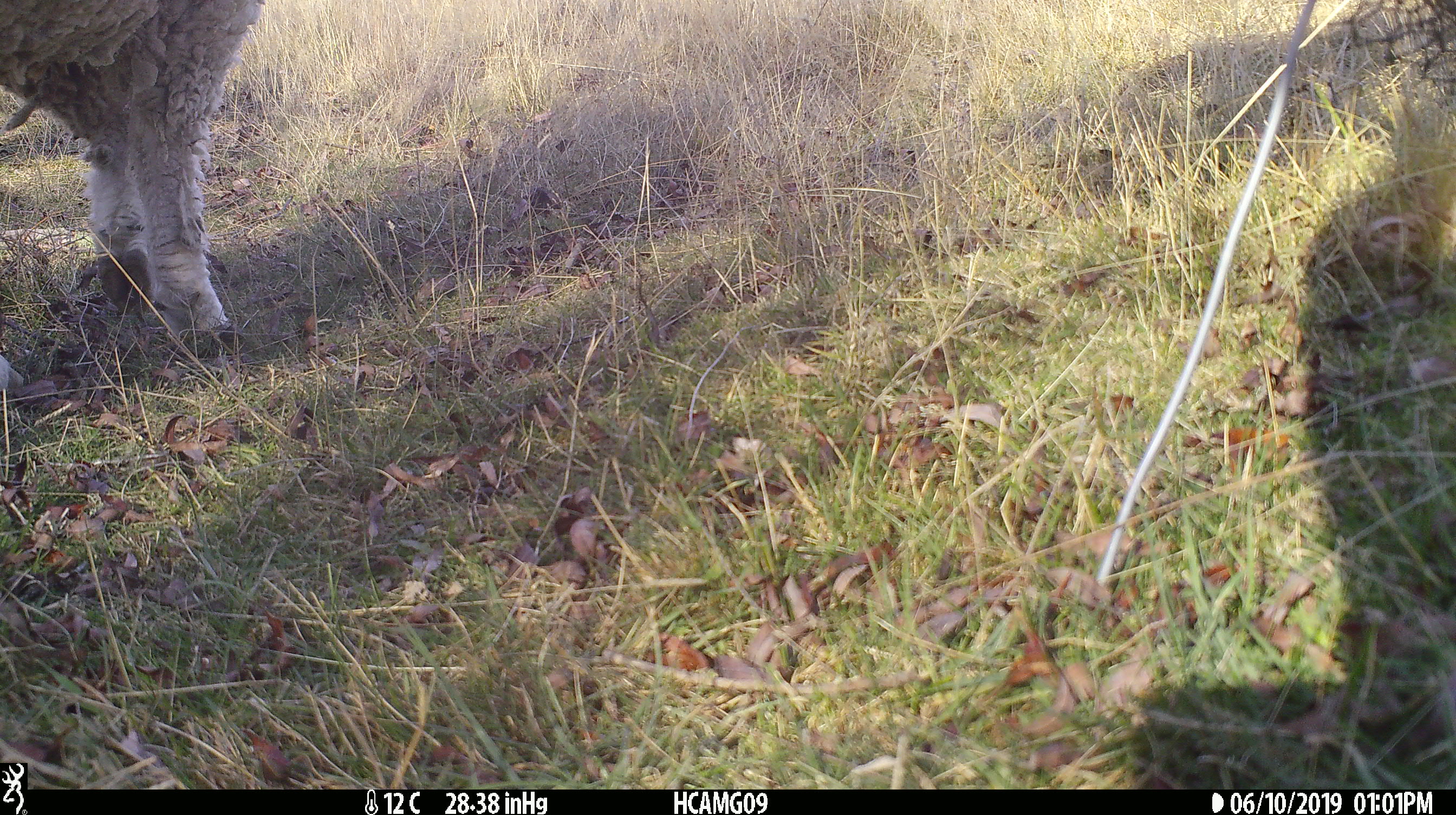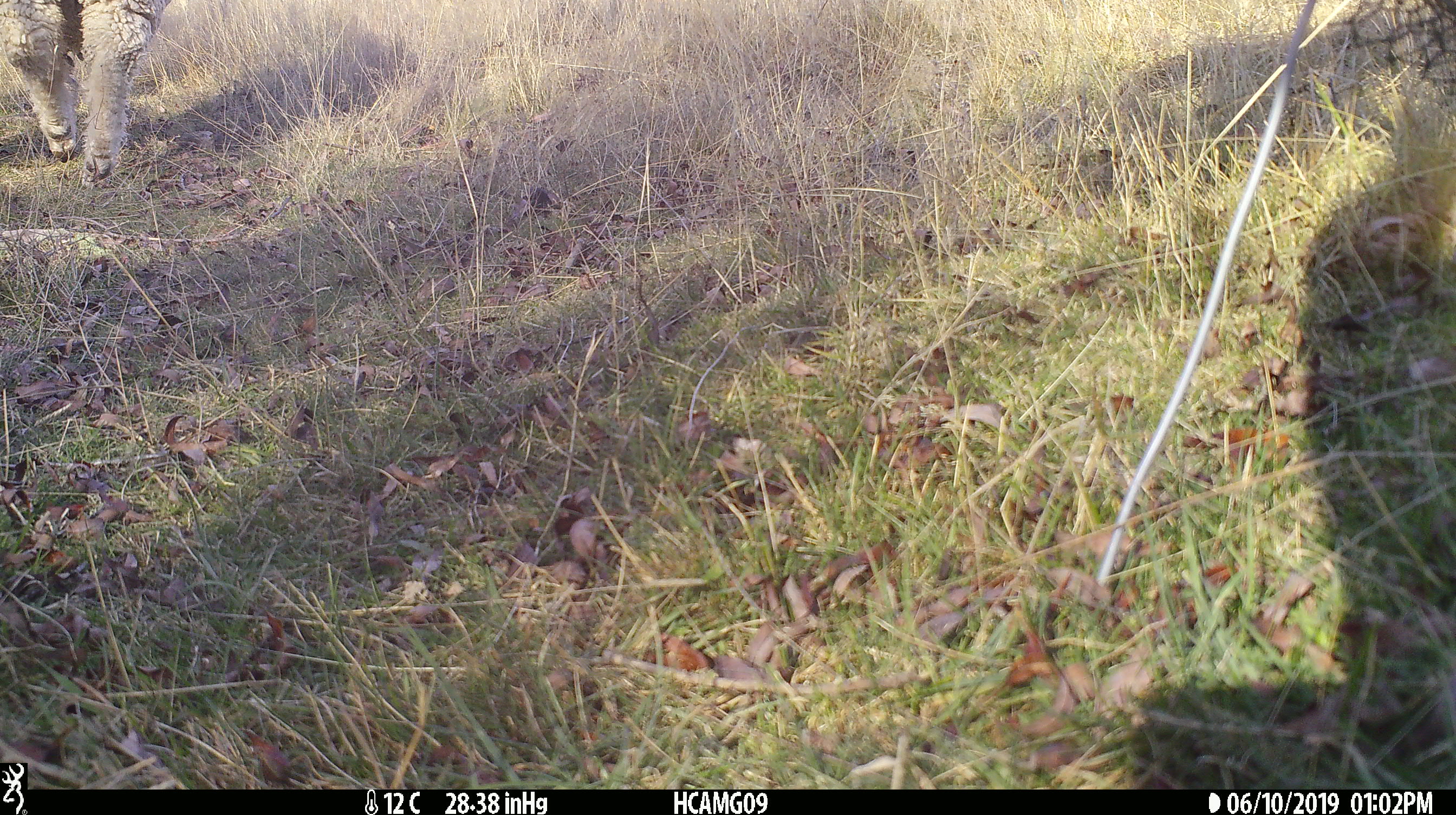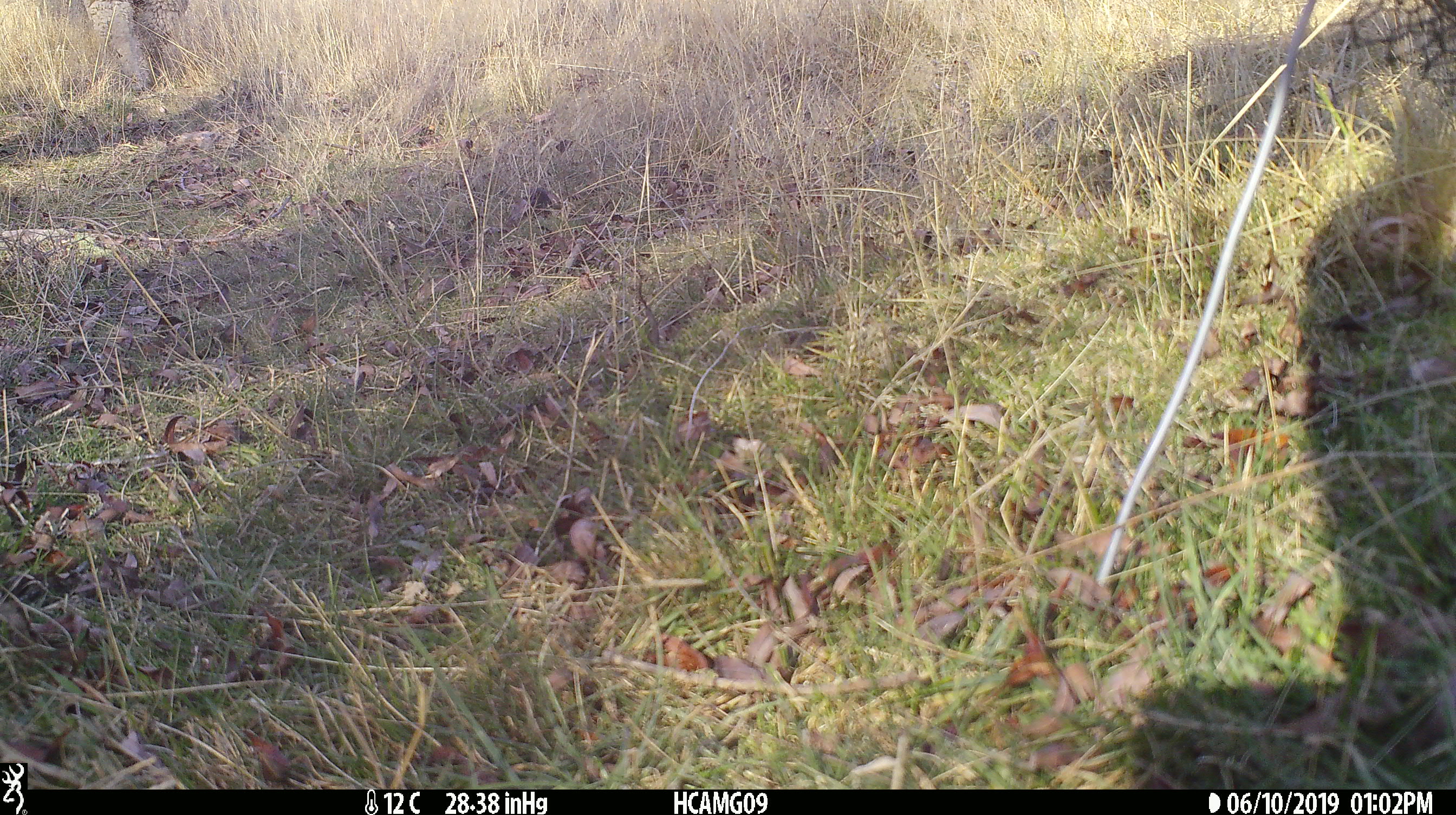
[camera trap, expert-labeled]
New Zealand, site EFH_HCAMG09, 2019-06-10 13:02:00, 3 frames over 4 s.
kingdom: Animalia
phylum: Chordata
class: Mammalia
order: Artiodactyla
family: Bovidae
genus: Ovis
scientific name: Ovis aries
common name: domestic sheep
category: sheep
Sheep (domestic sheep) (Ovis aries).